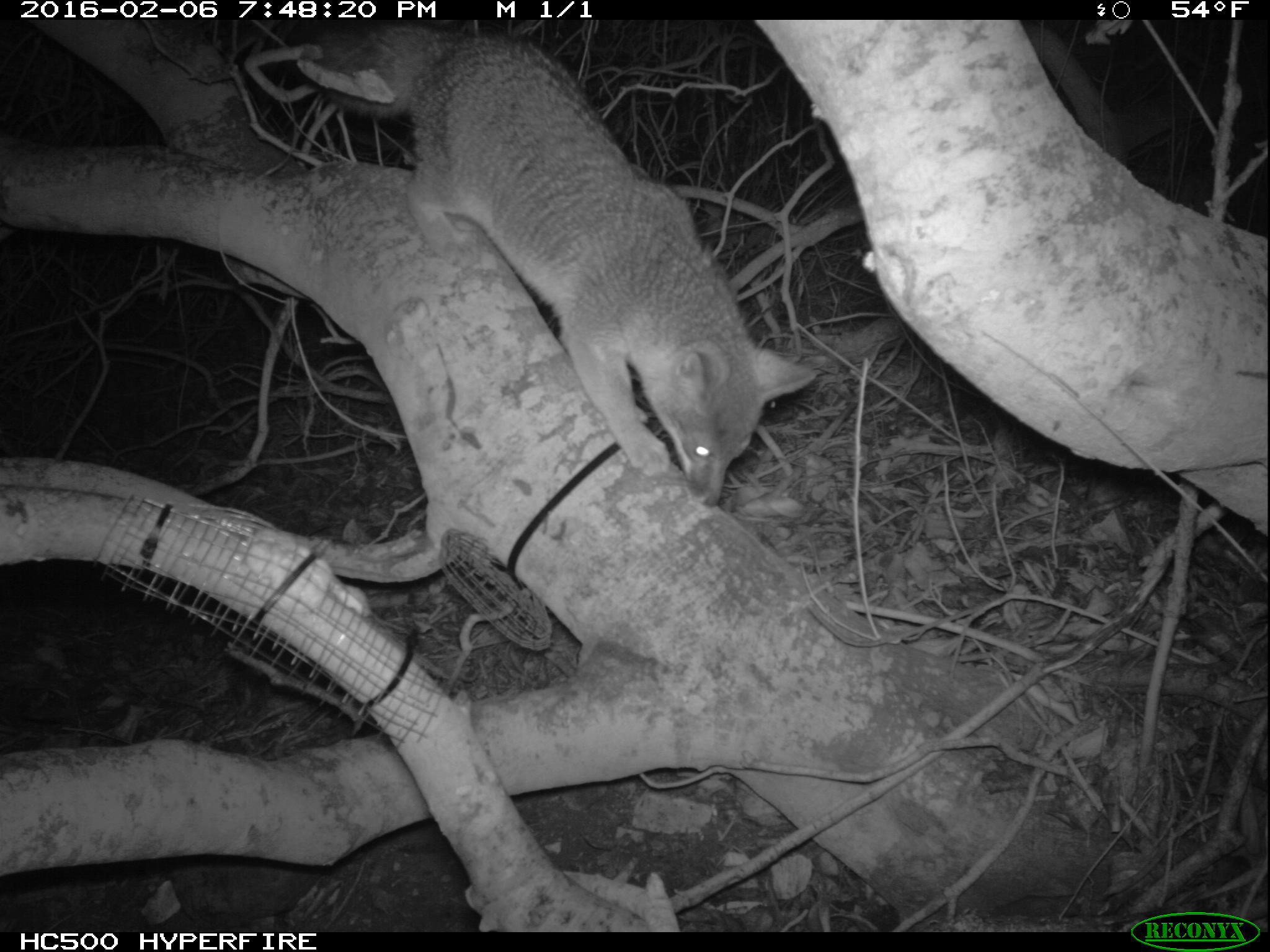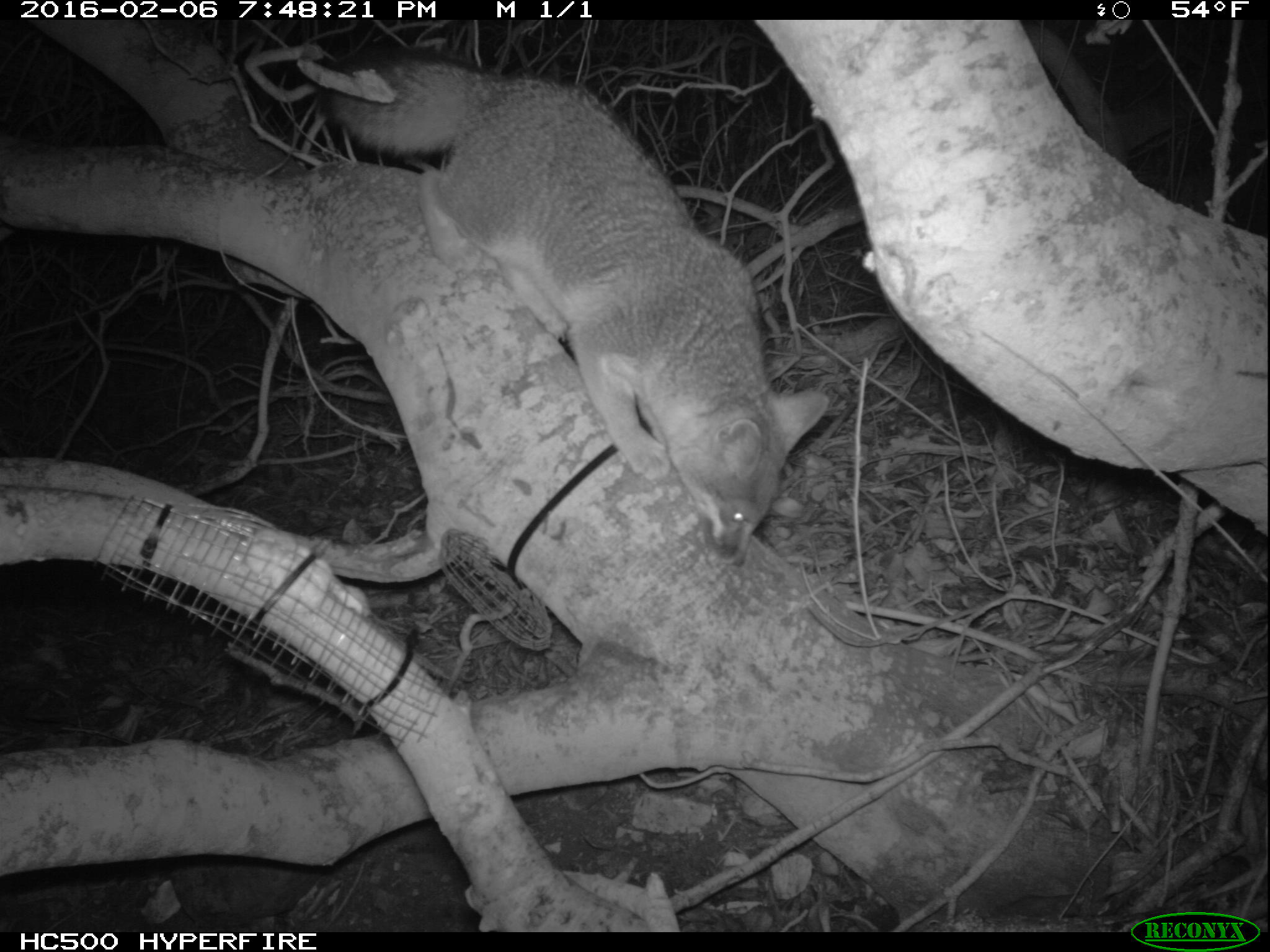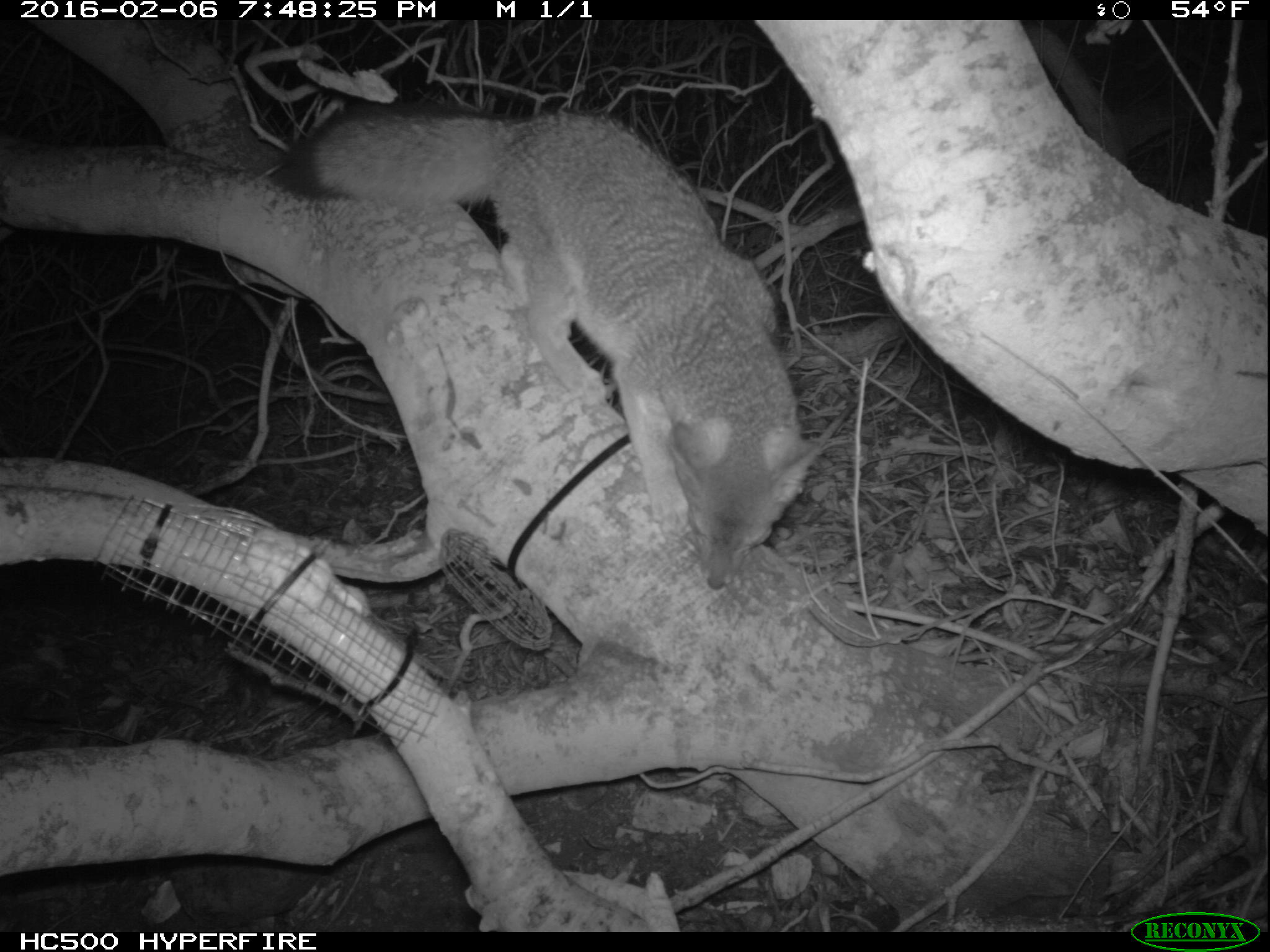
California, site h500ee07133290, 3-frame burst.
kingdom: Animalia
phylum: Chordata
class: Mammalia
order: Carnivora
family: Canidae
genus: Urocyon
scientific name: Urocyon littoralis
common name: island fox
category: fox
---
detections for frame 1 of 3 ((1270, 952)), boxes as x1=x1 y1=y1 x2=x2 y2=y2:
fox: x1=301 y1=18 x2=819 y2=508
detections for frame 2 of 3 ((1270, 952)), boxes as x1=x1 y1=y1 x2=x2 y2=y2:
fox: x1=318 y1=51 x2=830 y2=566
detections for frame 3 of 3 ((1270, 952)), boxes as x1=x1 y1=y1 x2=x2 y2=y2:
fox: x1=274 y1=102 x2=826 y2=589